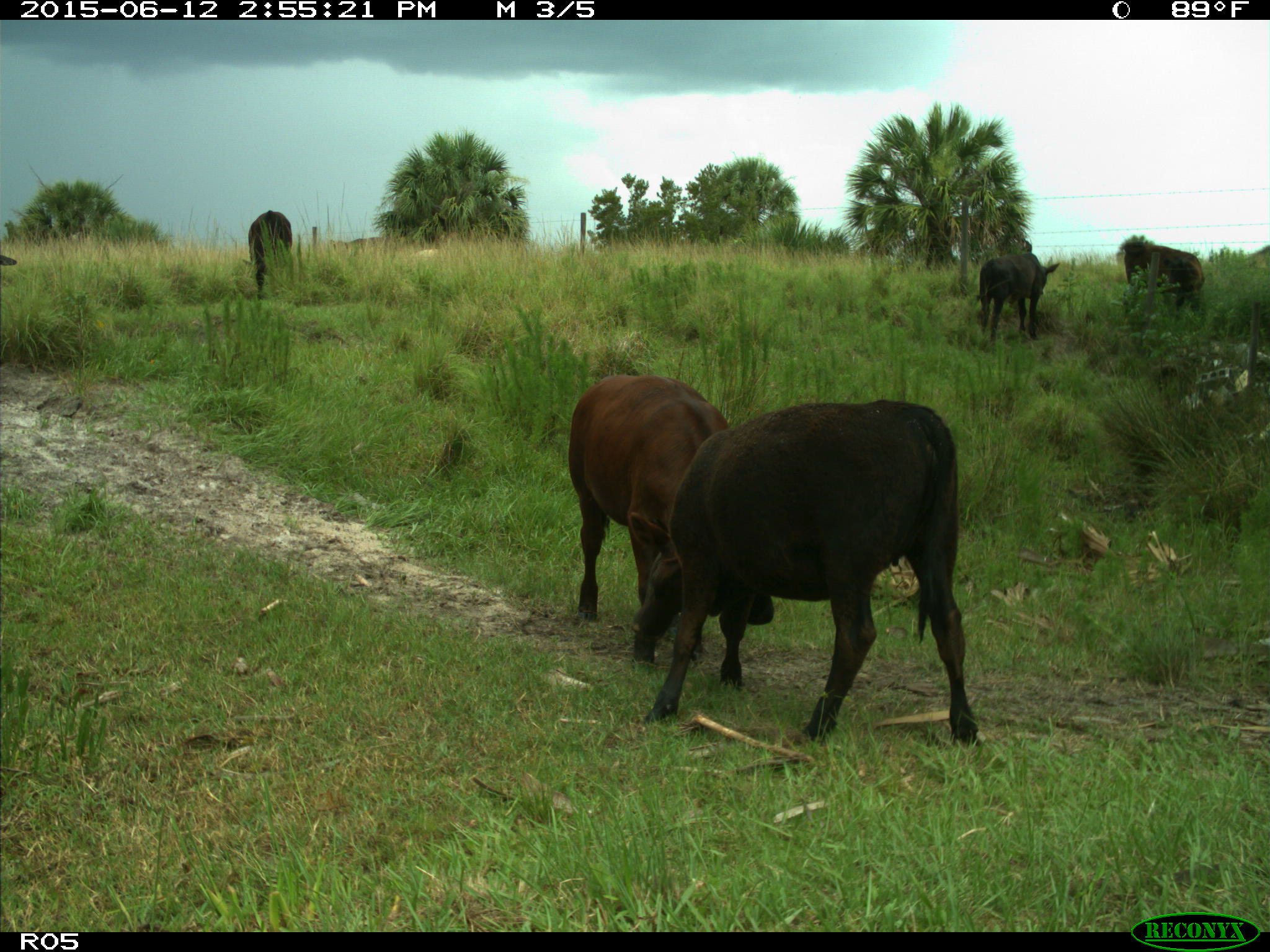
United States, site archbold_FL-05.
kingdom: Animalia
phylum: Chordata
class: Mammalia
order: Artiodactyla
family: Bovidae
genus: Bos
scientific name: Bos taurus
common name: domestic cow